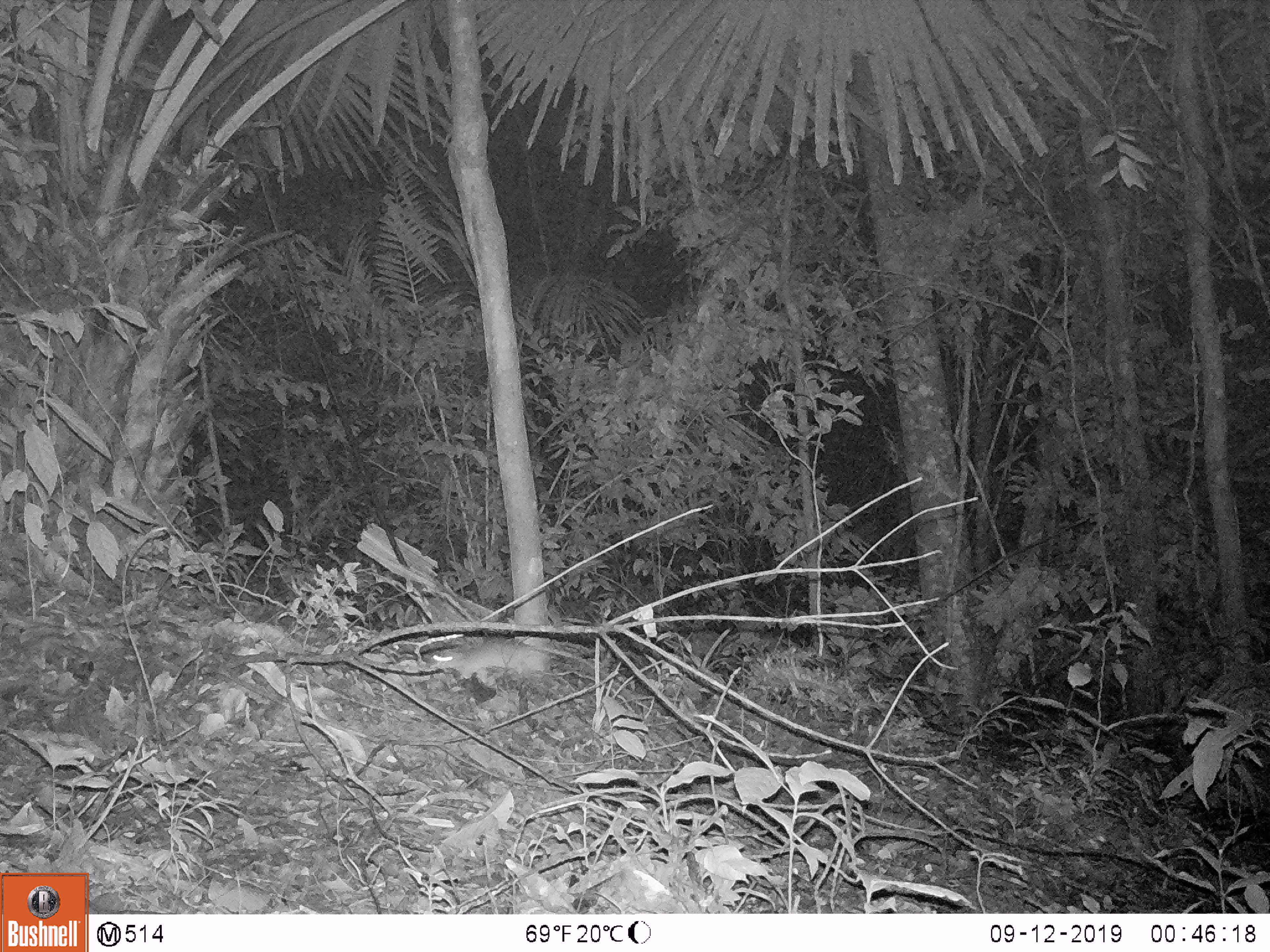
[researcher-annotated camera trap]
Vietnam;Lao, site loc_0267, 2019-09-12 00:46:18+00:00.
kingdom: Animalia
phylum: Chordata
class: Mammalia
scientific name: Mammalia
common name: mammal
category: unidentified small mammal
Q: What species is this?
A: Unidentified small mammal (mammal) (Mammalia).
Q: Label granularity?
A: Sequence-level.